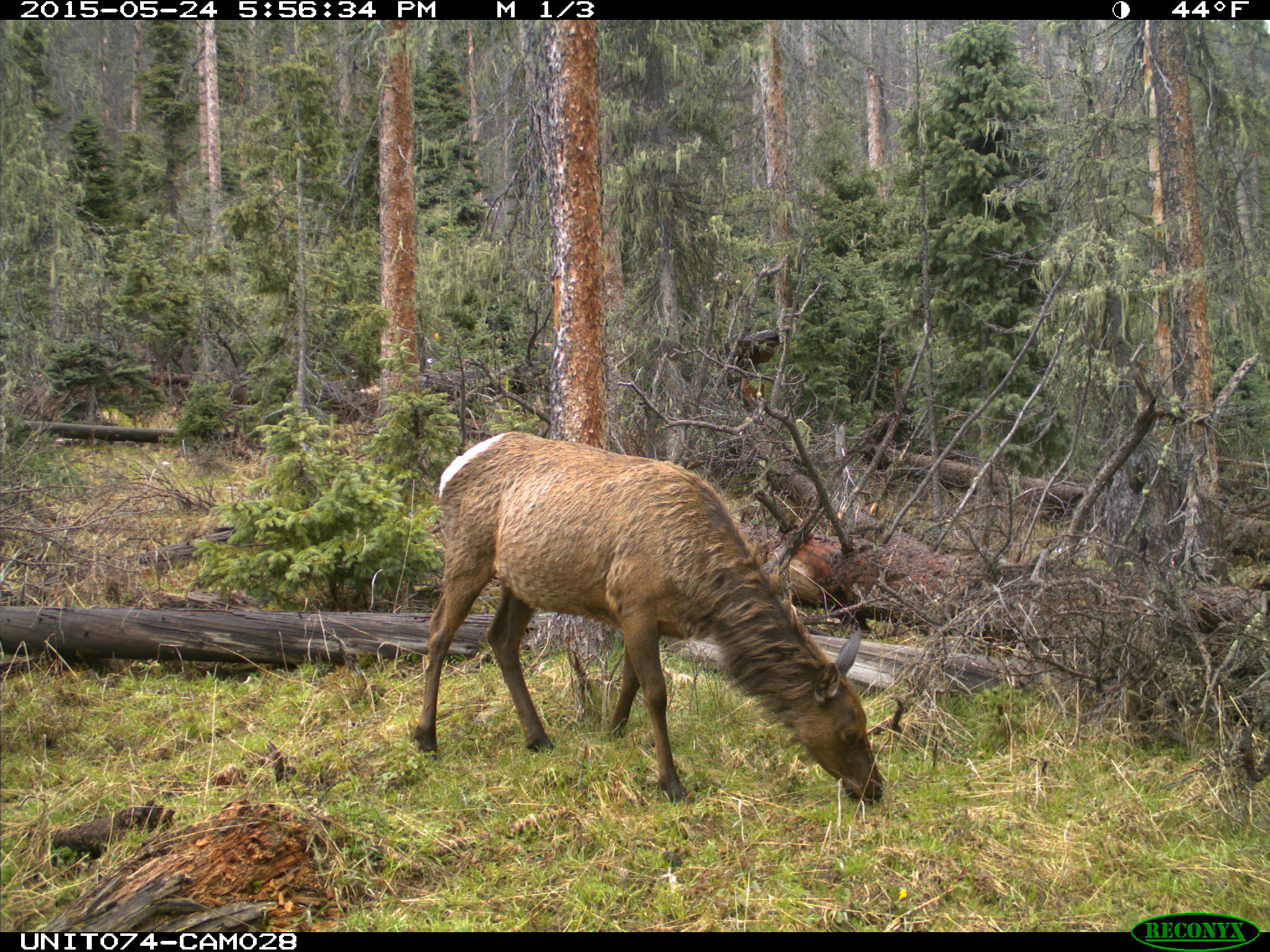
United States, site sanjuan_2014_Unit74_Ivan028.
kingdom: Animalia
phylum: Chordata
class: Mammalia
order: Artiodactyla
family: Cervidae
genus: Cervus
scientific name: Cervus elaphus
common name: red deer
Cervus elaphus (red deer).